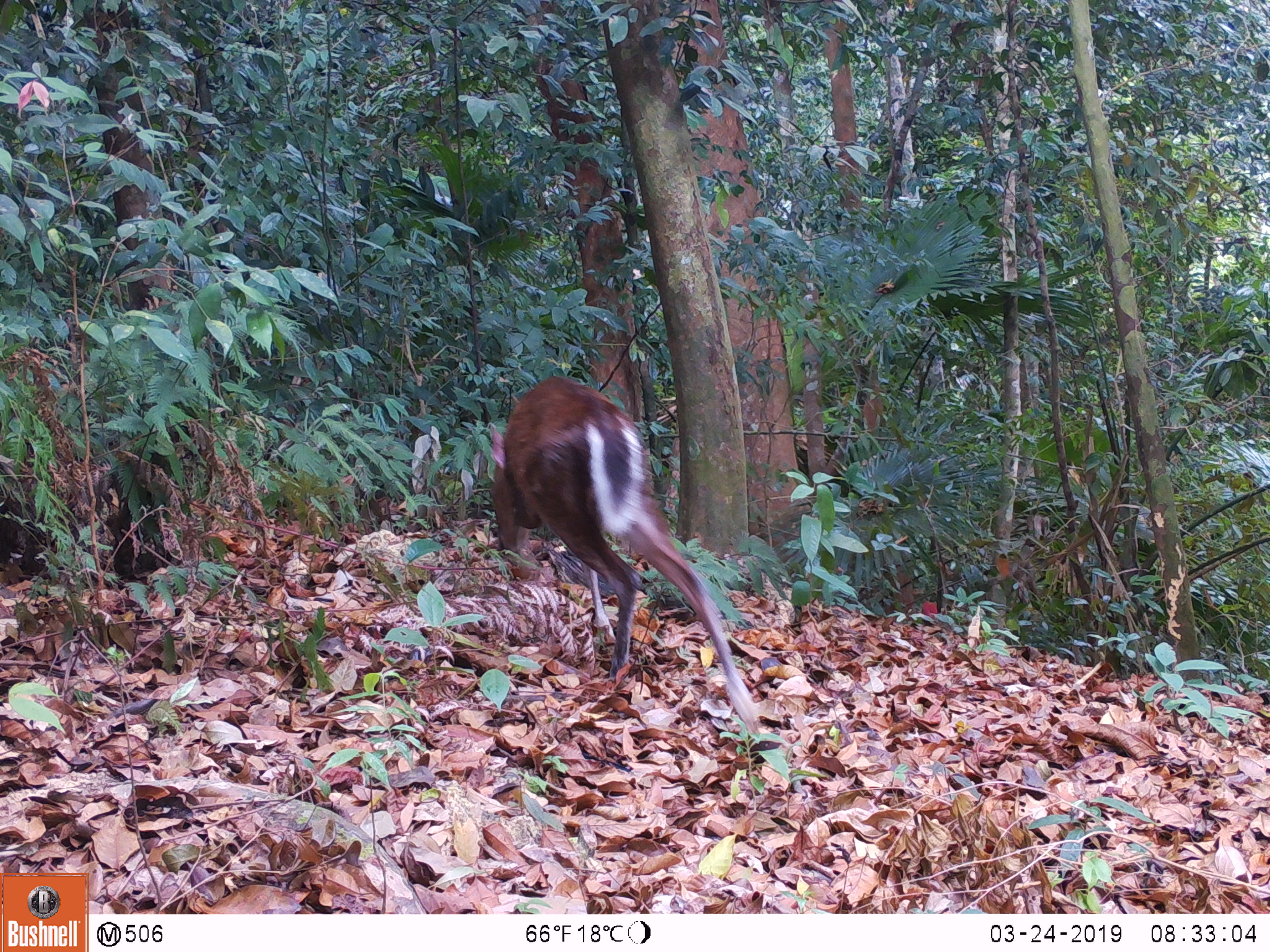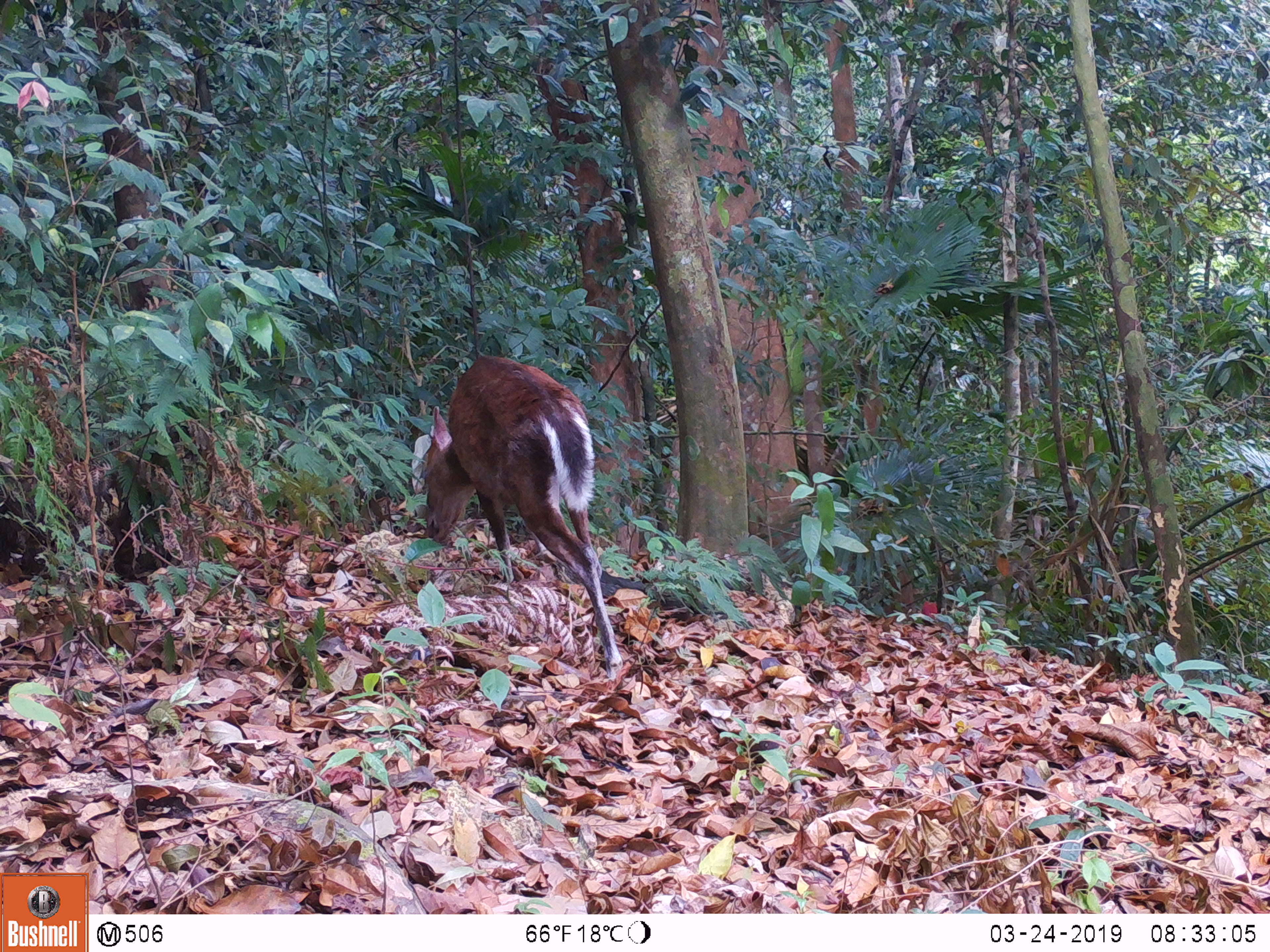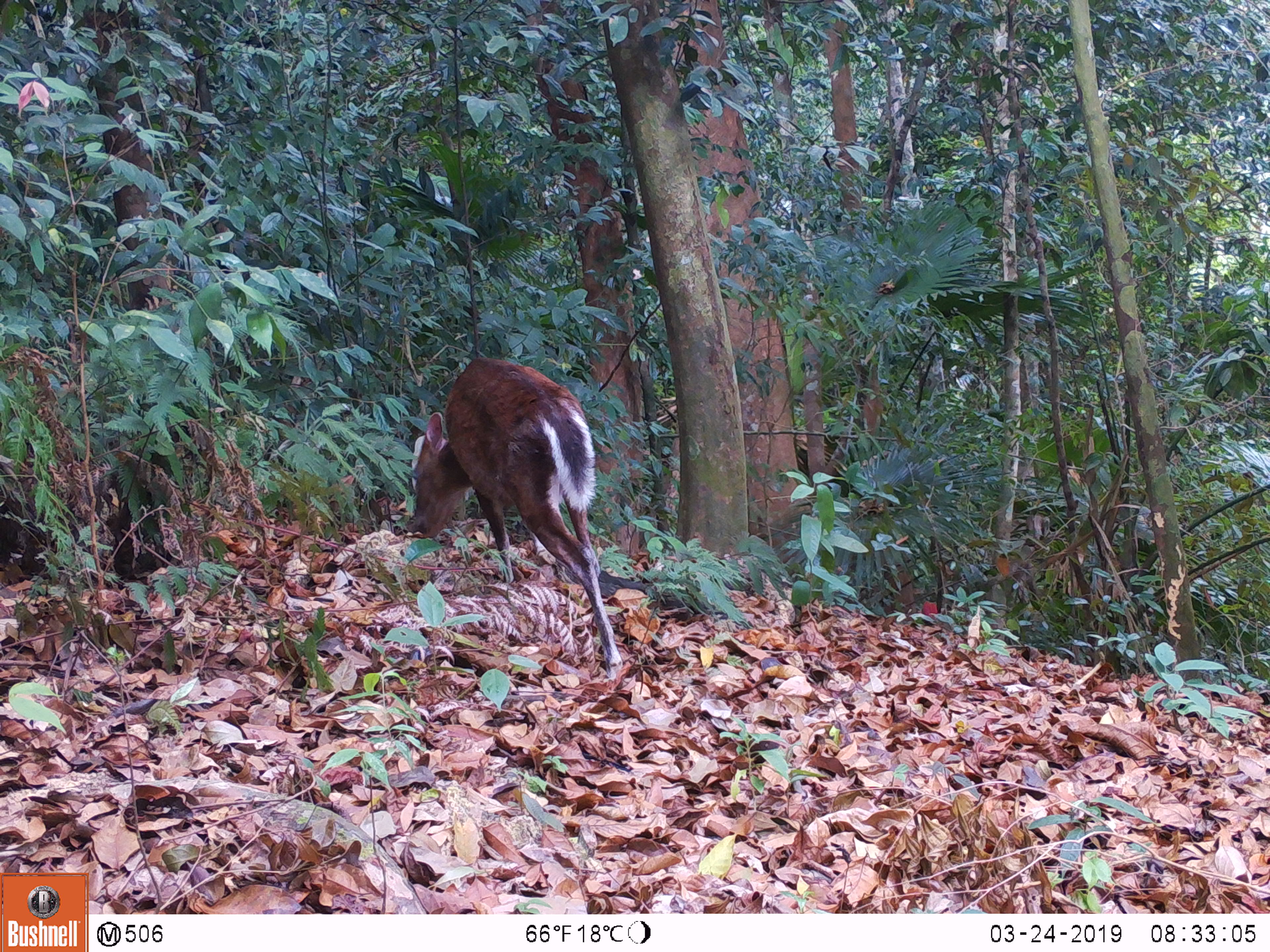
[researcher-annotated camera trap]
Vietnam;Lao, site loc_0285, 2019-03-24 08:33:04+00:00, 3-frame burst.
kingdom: Animalia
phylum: Chordata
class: Mammalia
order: Artiodactyla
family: Cervidae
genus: Muntiacus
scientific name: Muntiacus rooseveltorum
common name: roosevelt's muntjac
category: roosevelts muntjac group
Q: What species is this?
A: Roosevelts muntjac group (roosevelt's muntjac) (Muntiacus rooseveltorum).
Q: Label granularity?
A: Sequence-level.